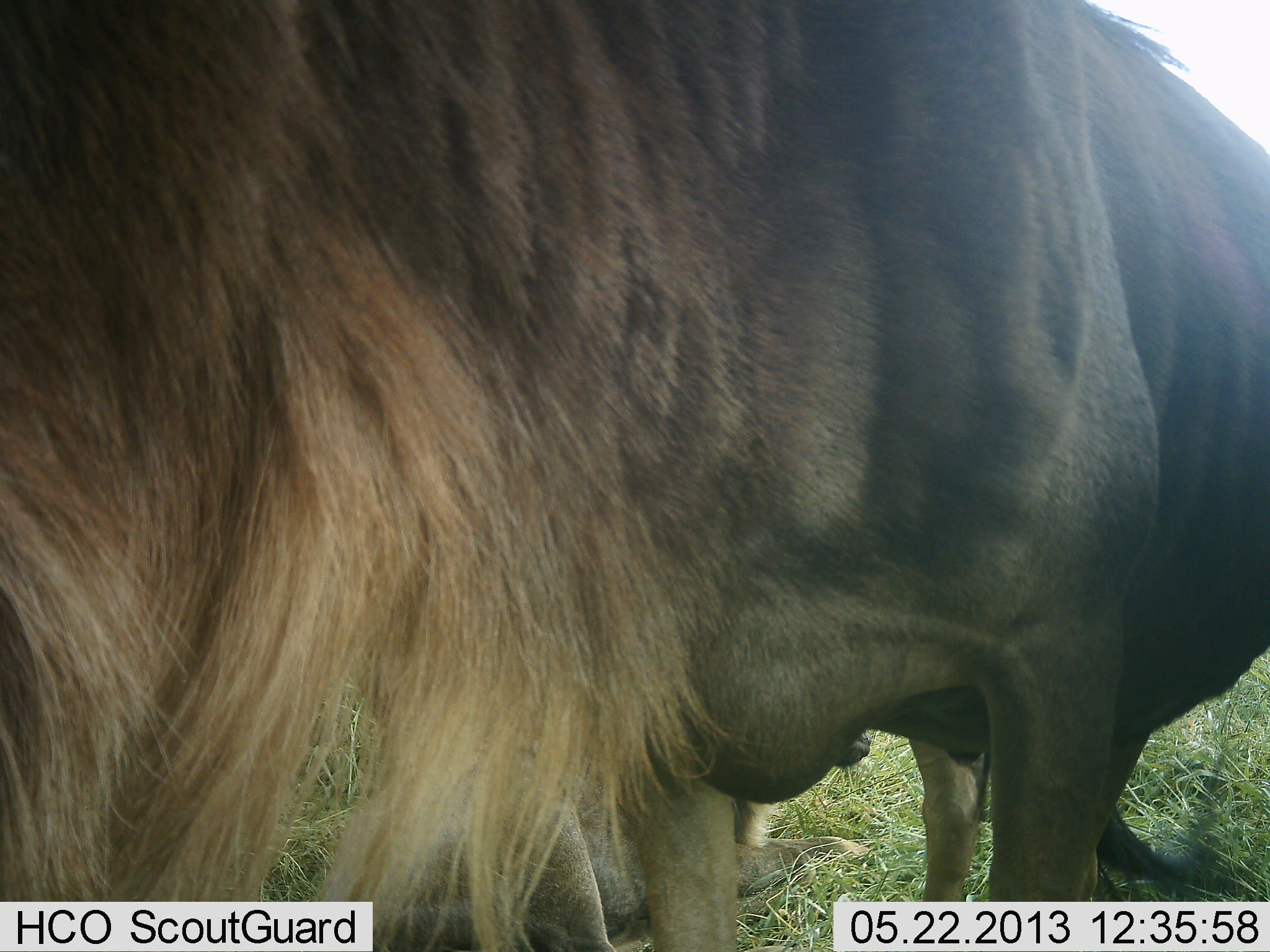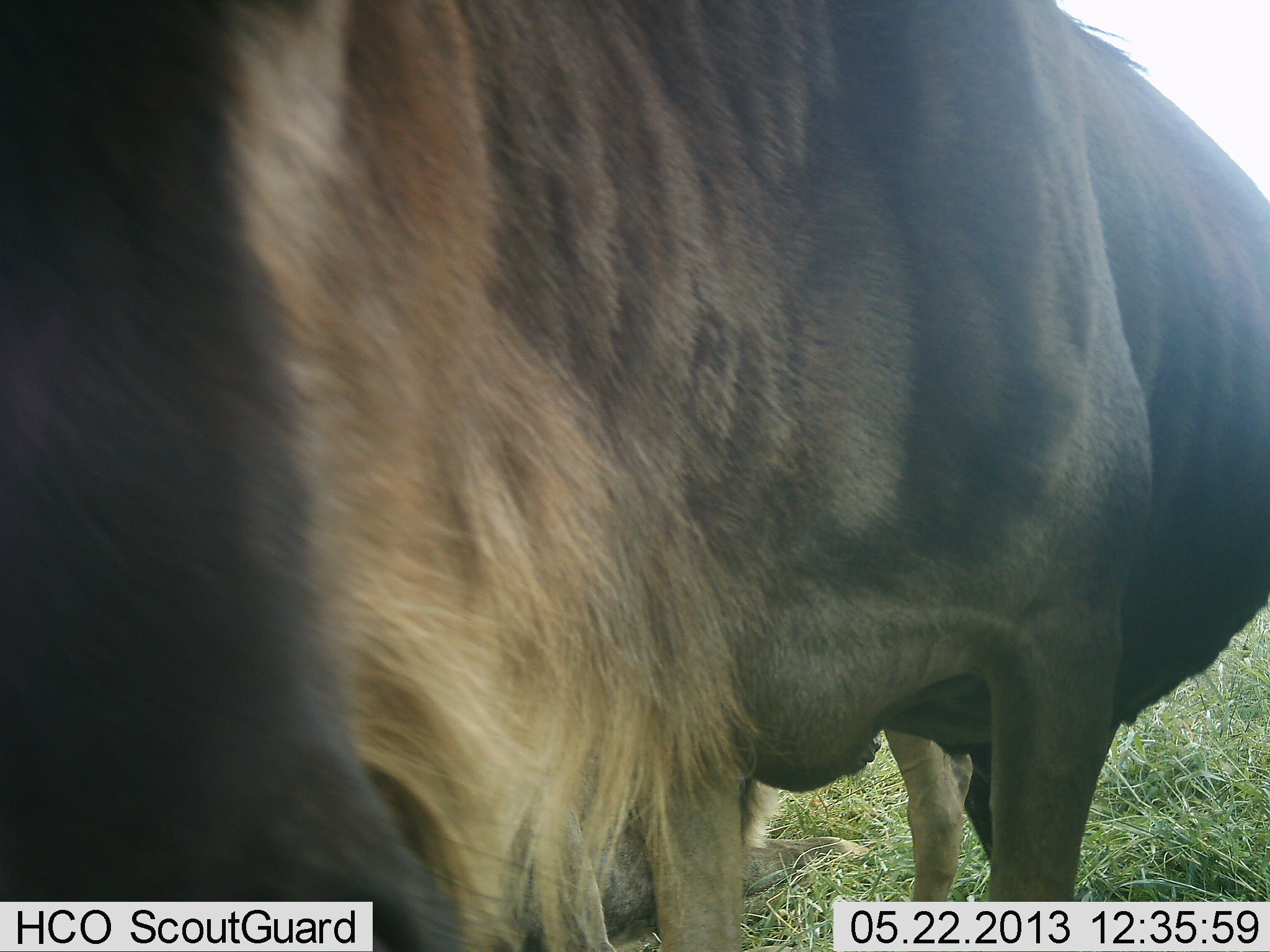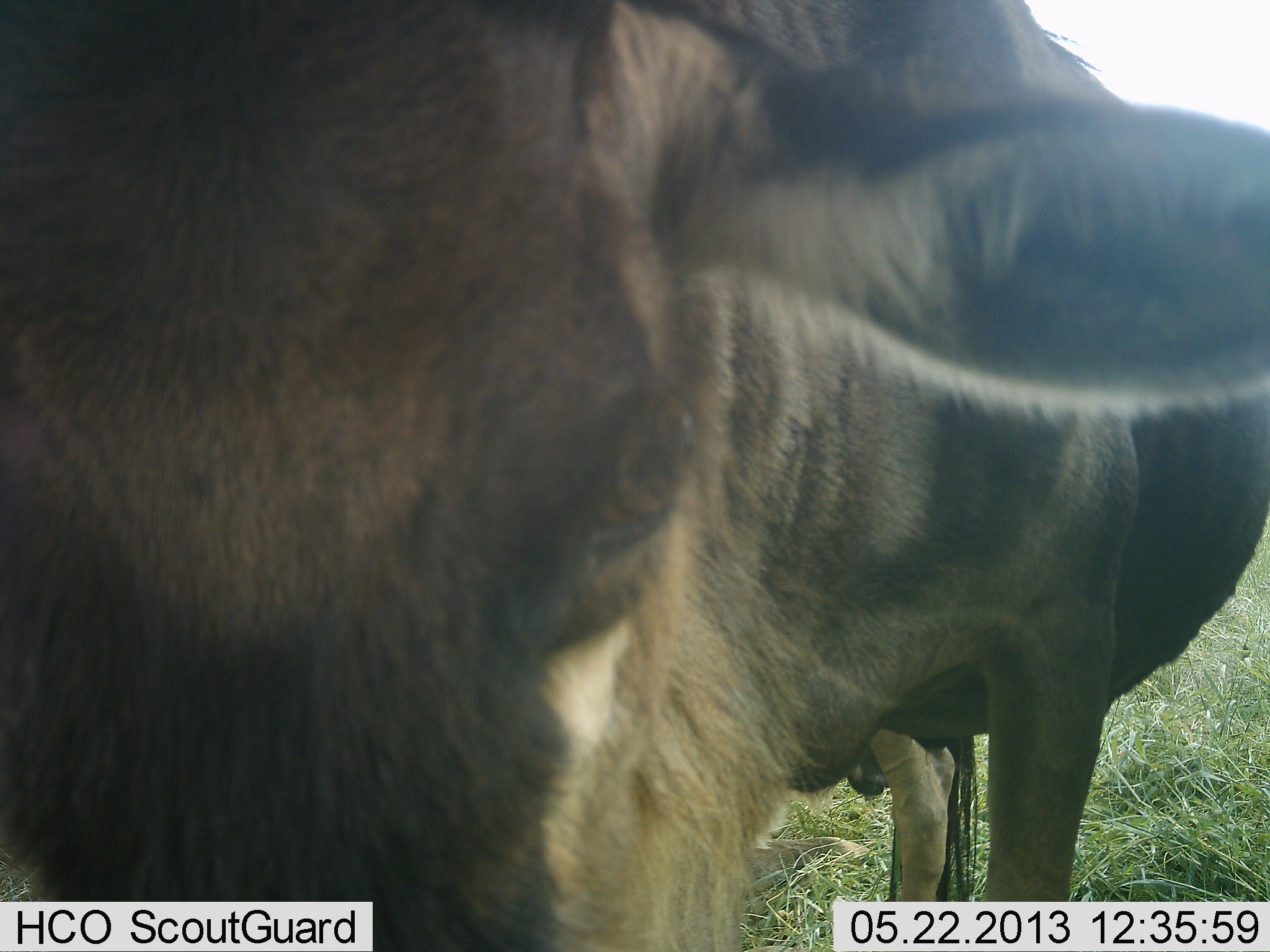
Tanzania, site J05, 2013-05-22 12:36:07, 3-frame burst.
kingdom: Animalia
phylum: Chordata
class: Mammalia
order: Artiodactyla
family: Bovidae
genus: Connochaetes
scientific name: Connochaetes taurinus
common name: blue wildebeest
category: wildebeest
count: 1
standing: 75%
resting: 12%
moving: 6%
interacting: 6%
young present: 0%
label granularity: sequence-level